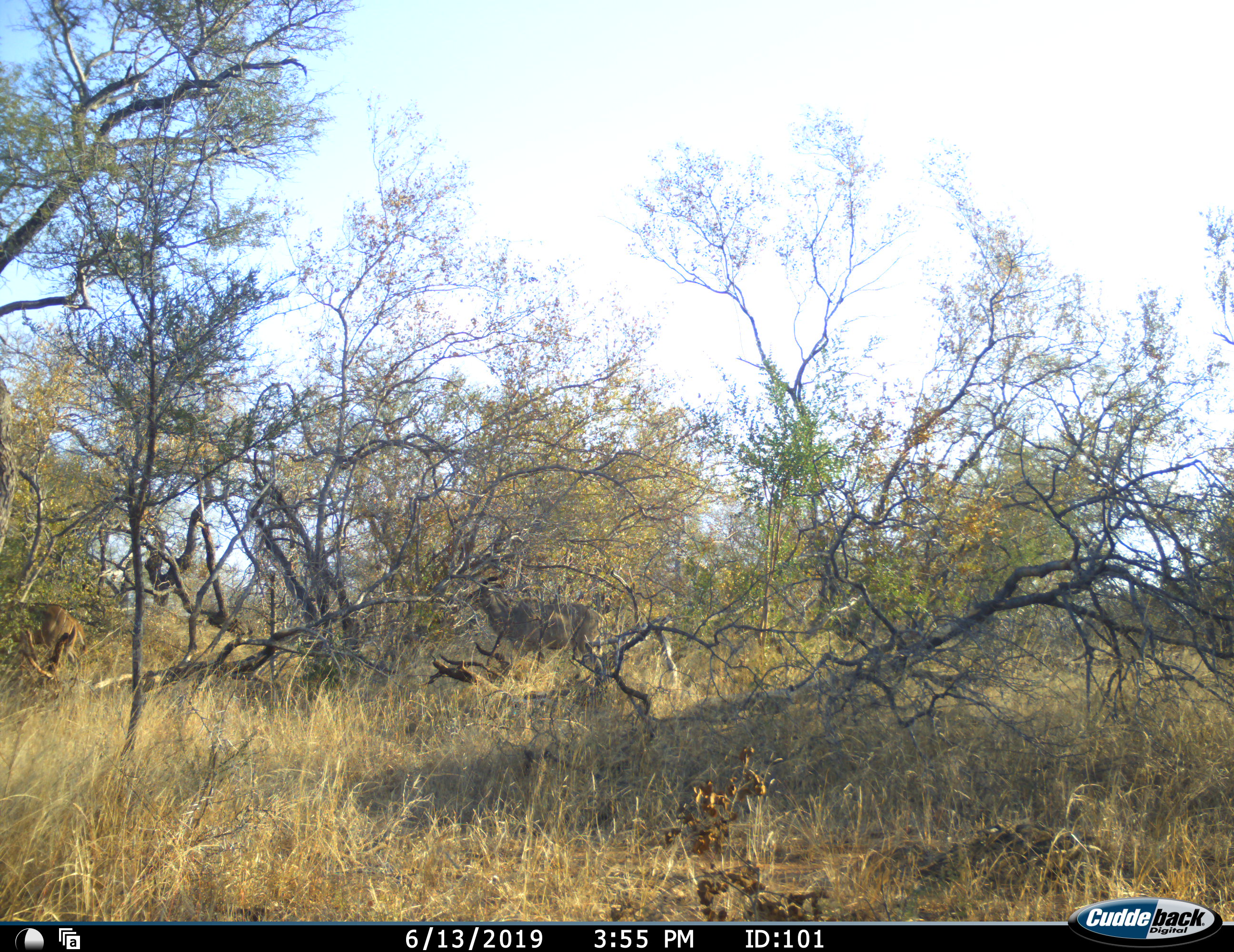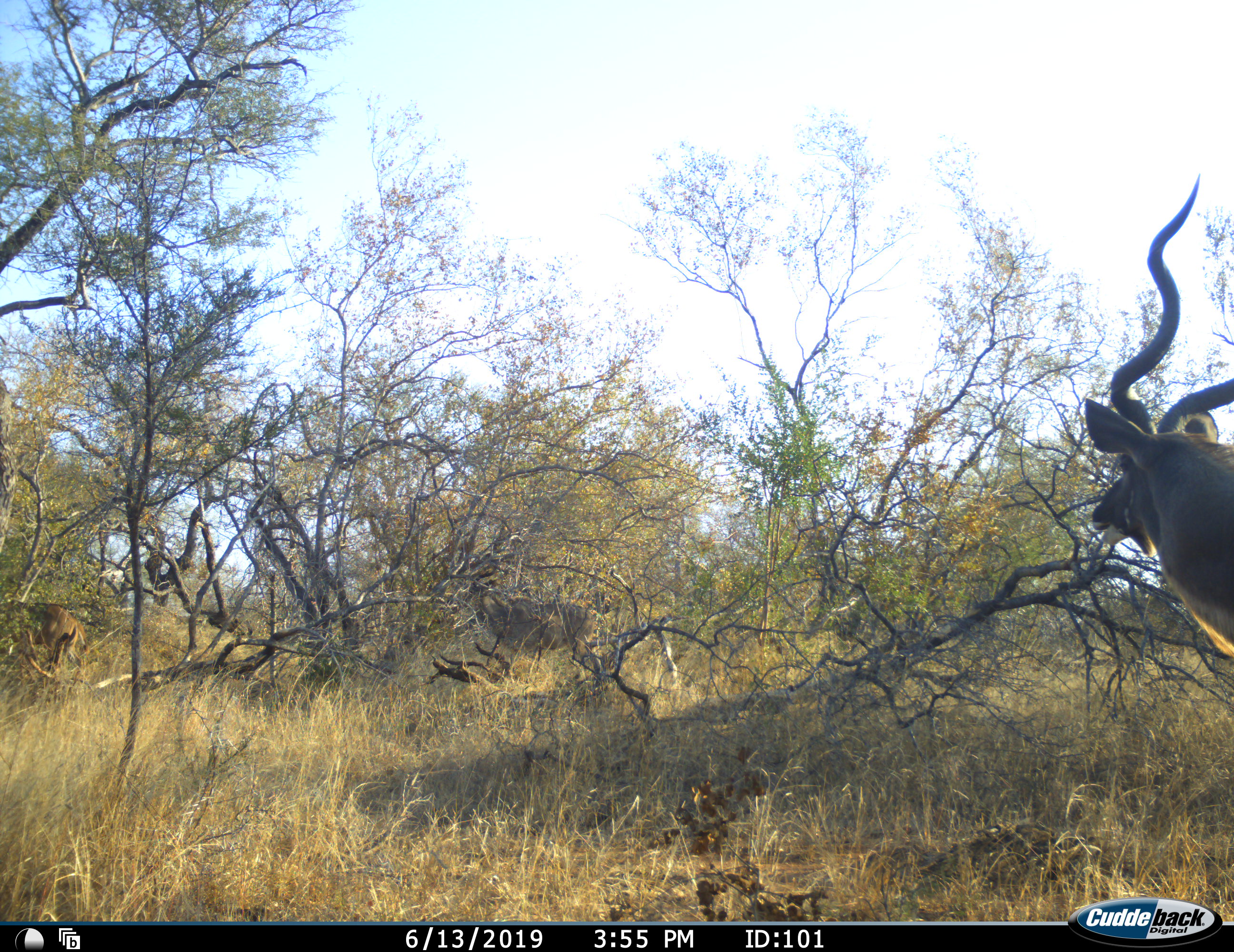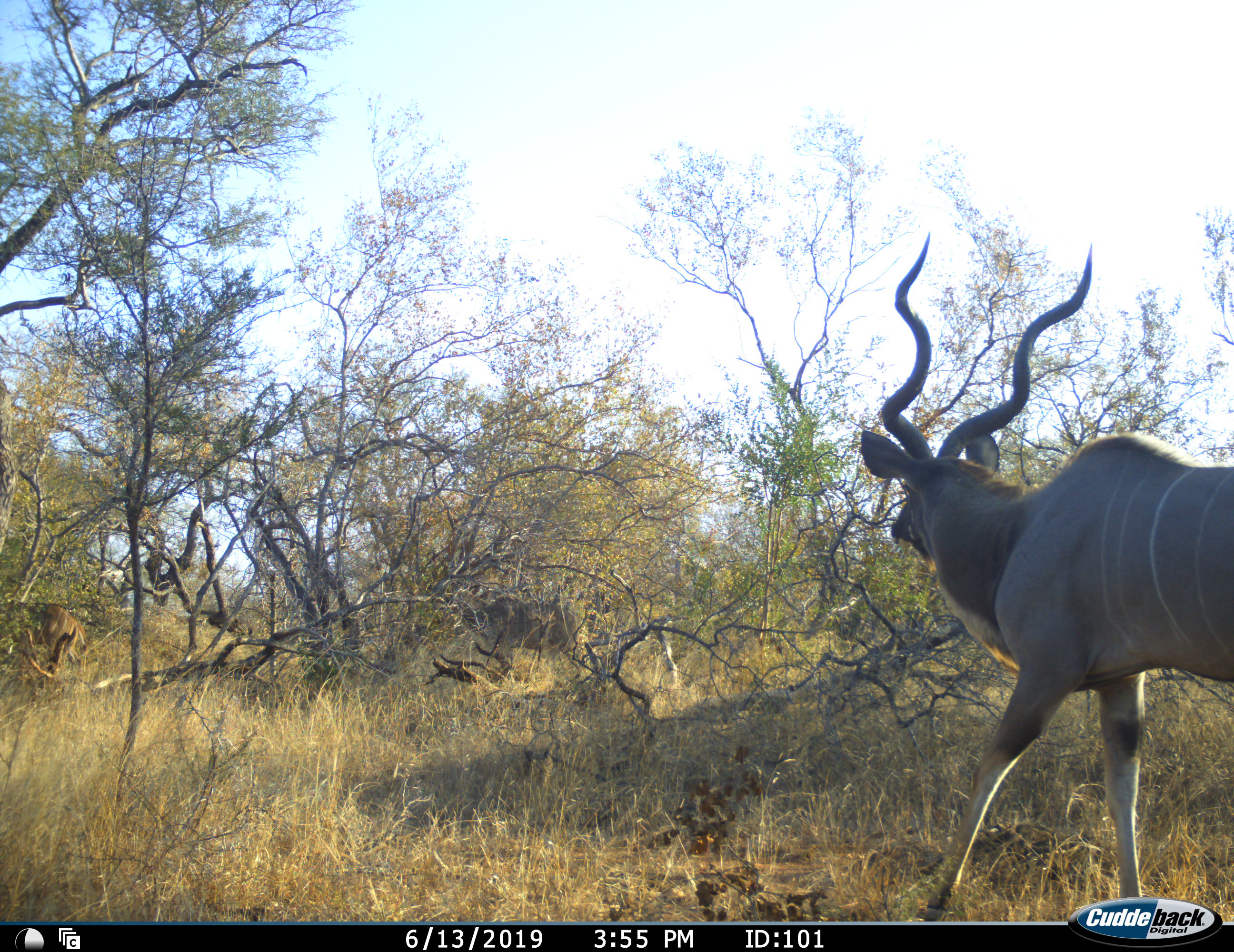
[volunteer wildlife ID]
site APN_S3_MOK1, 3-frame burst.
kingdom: Animalia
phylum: Chordata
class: Mammalia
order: Artiodactyla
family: Bovidae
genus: Tragelaphus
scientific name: Tragelaphus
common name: kudu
Kudu (Tragelaphus), count 3. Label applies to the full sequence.